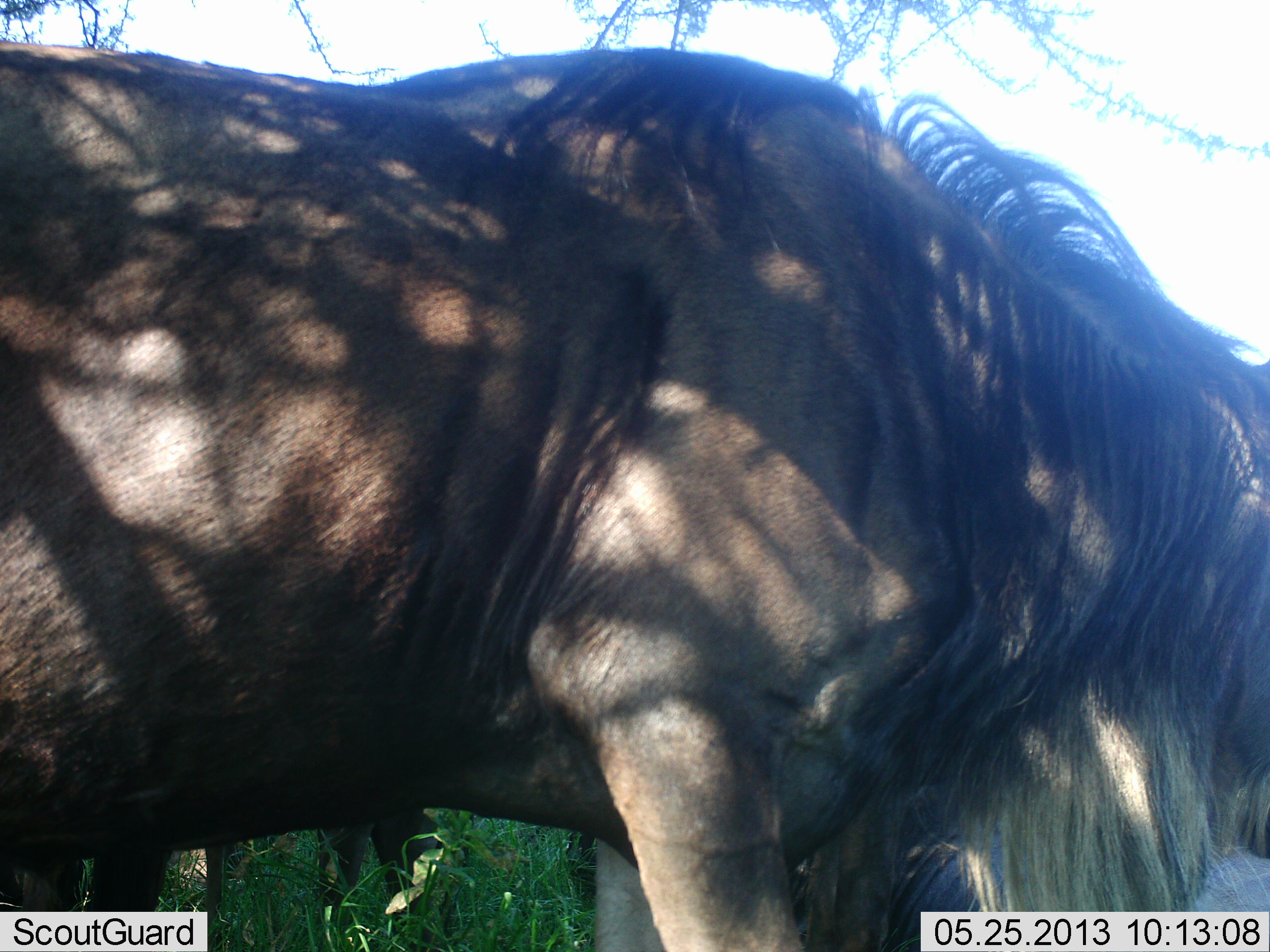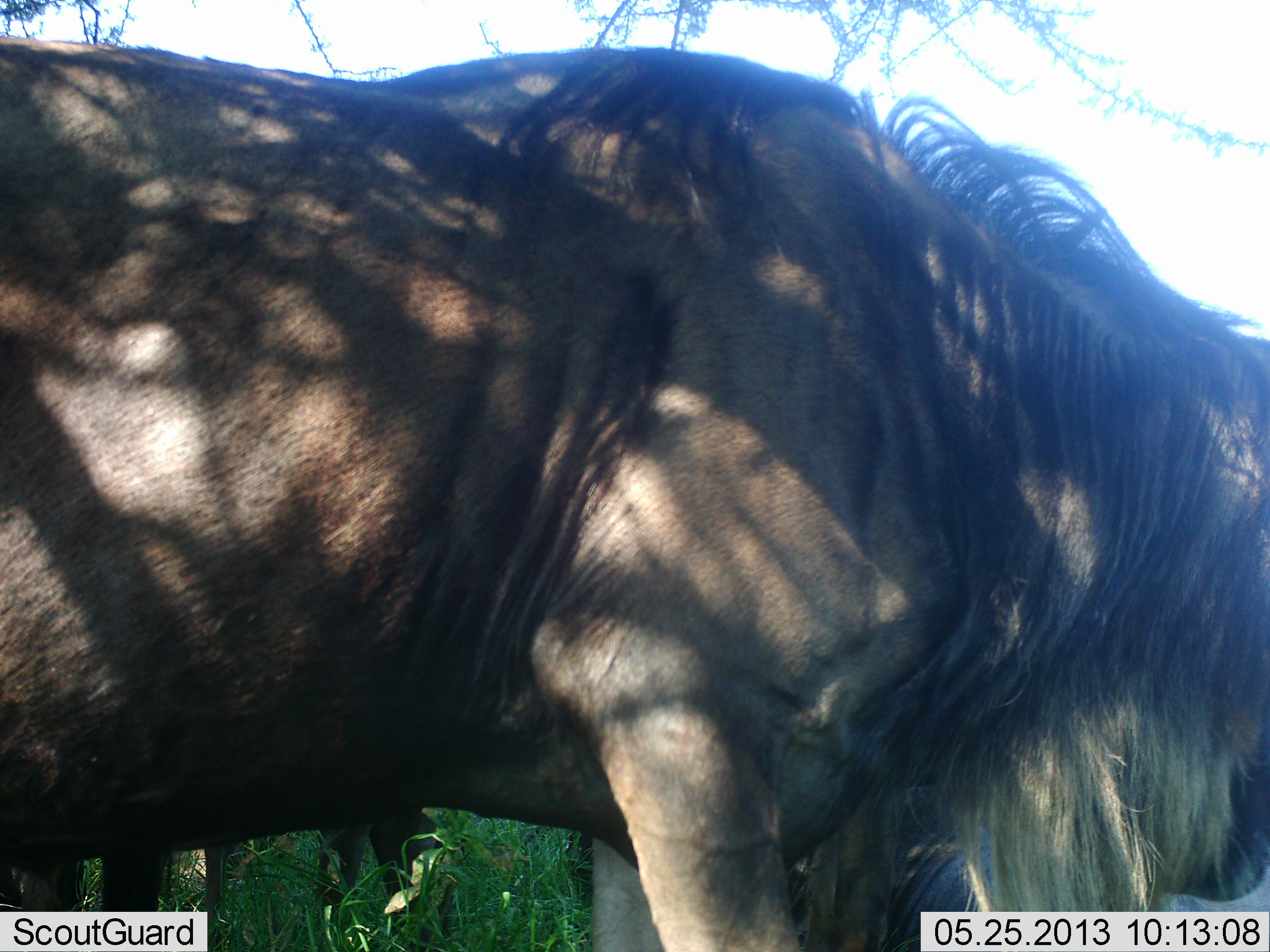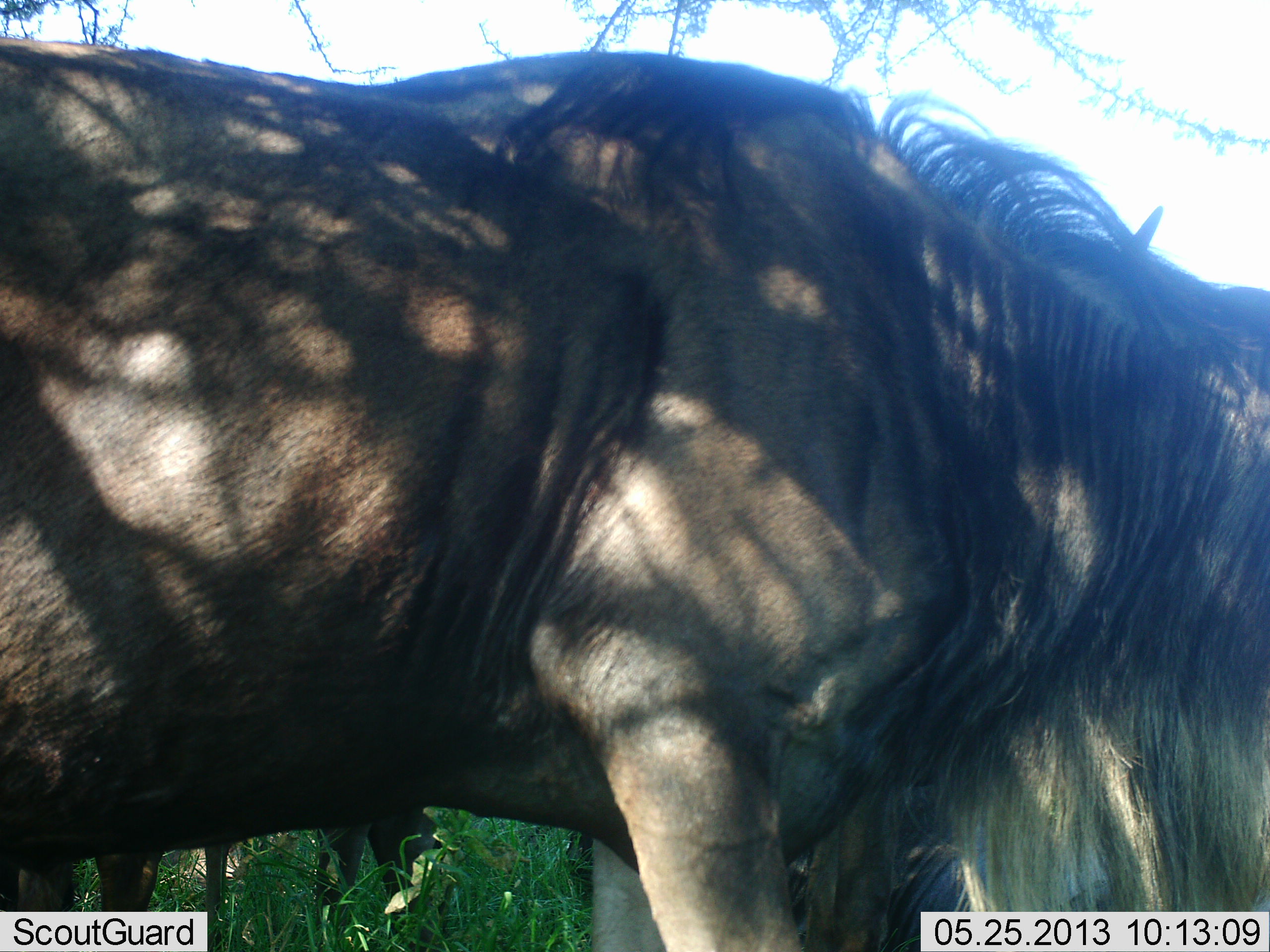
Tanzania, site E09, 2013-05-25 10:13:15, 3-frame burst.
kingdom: Animalia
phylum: Chordata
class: Mammalia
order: Artiodactyla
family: Bovidae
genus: Connochaetes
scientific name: Connochaetes taurinus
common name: blue wildebeest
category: wildebeest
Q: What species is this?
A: Wildebeest (blue wildebeest) (Connochaetes taurinus).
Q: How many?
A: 2.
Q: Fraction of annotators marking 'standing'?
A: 40%.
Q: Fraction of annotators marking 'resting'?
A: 10%.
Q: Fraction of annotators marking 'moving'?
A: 10%.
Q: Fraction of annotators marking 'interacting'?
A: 0%.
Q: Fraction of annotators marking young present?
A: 0%.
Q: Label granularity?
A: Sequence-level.